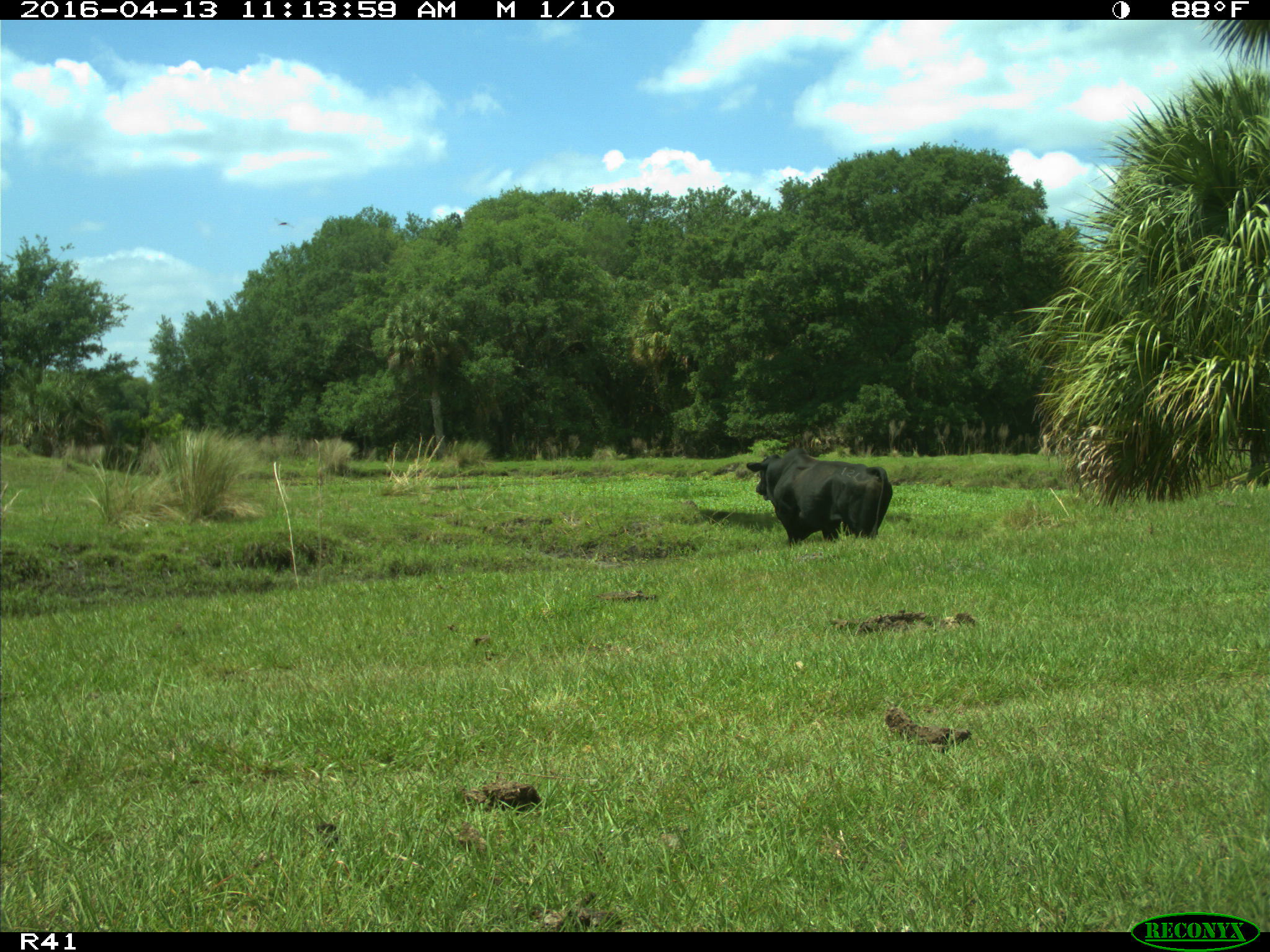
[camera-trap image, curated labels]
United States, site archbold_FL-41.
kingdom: Animalia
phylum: Chordata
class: Mammalia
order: Artiodactyla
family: Bovidae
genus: Bos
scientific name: Bos taurus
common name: domestic cow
Bos taurus (domestic cow).